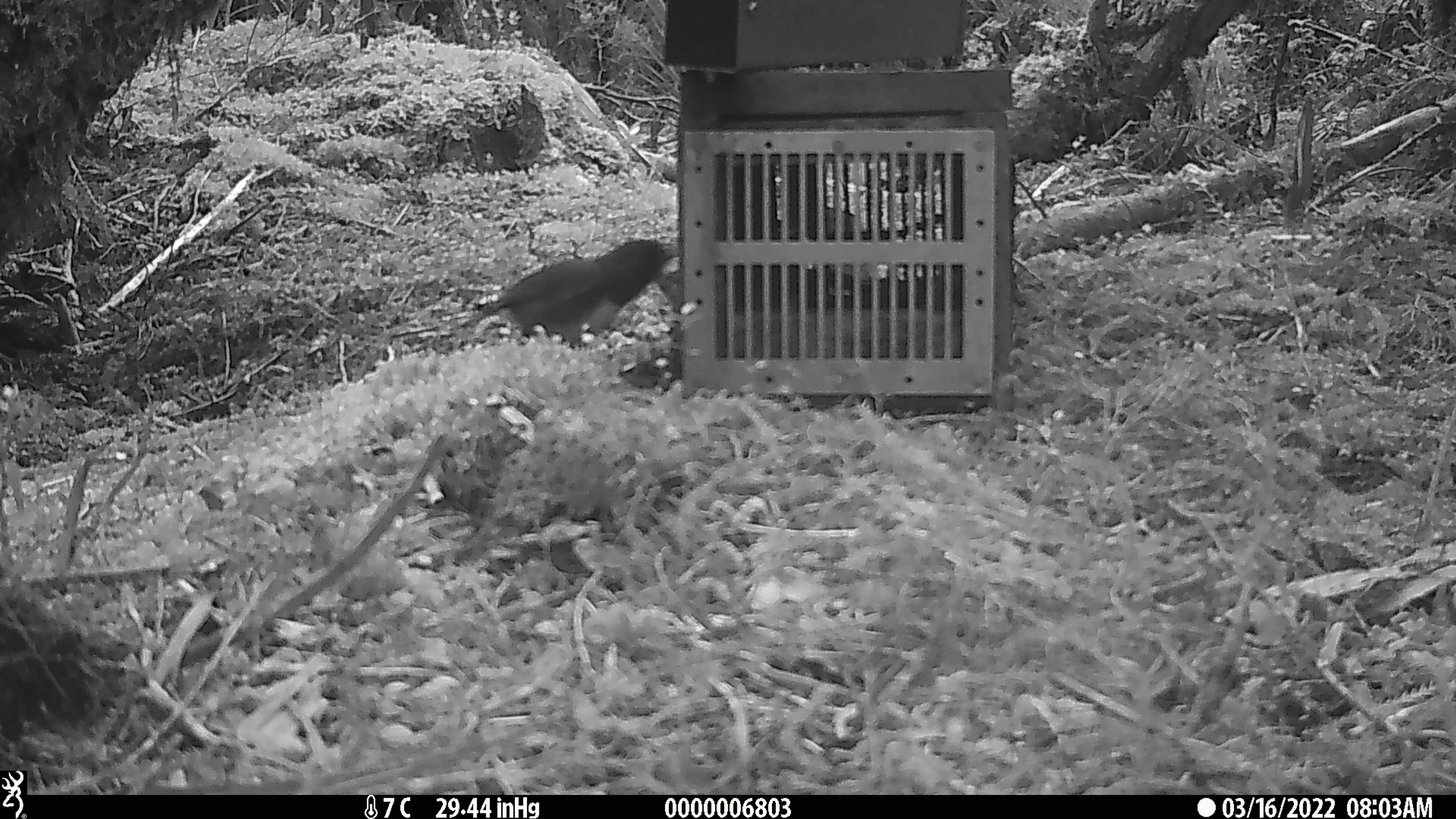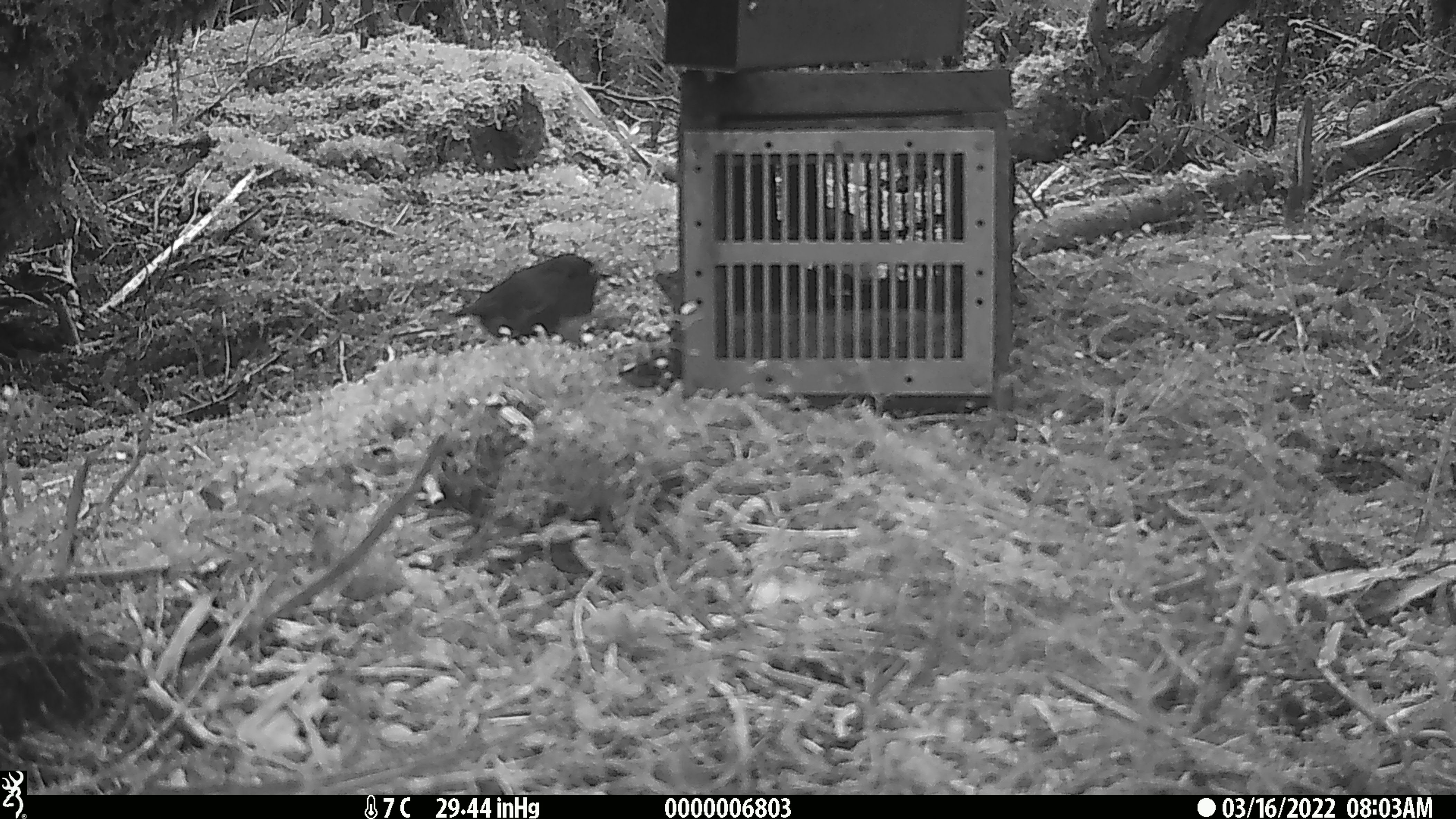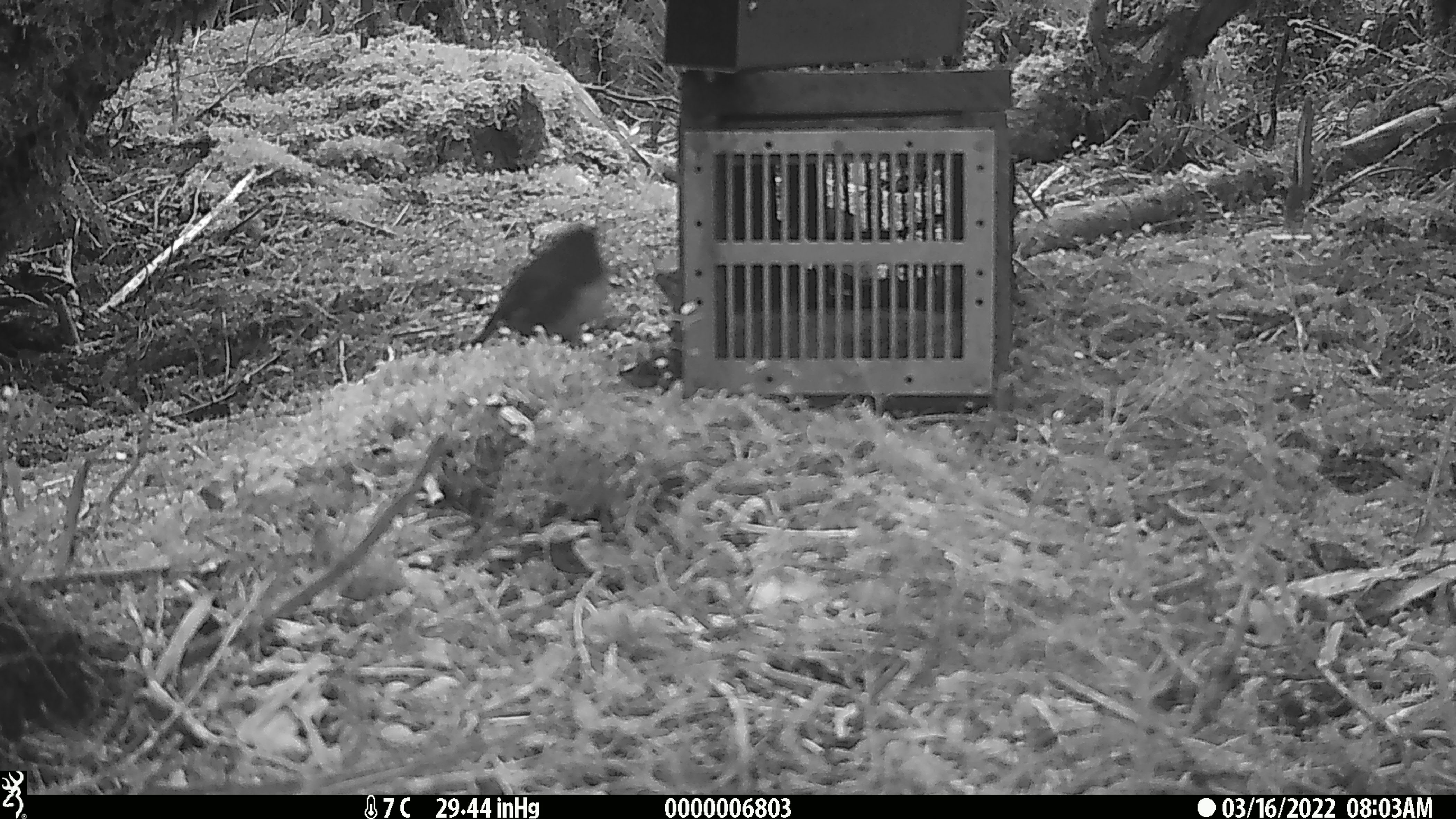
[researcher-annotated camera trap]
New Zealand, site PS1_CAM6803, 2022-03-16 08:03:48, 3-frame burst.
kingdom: Animalia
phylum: Chordata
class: Aves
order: Passeriformes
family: Petroicidae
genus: Petroica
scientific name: Petroica australis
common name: new zealand robin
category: robin